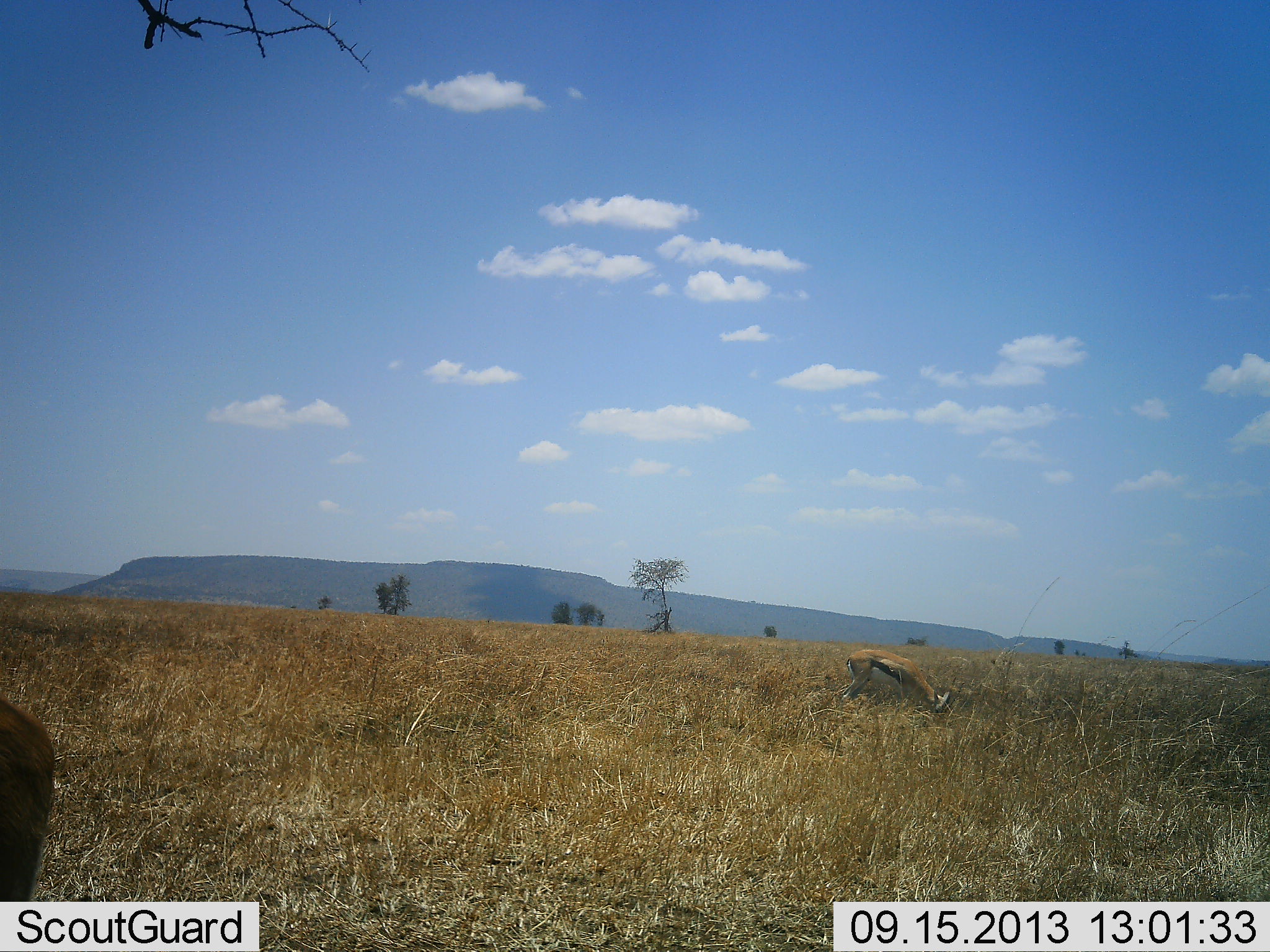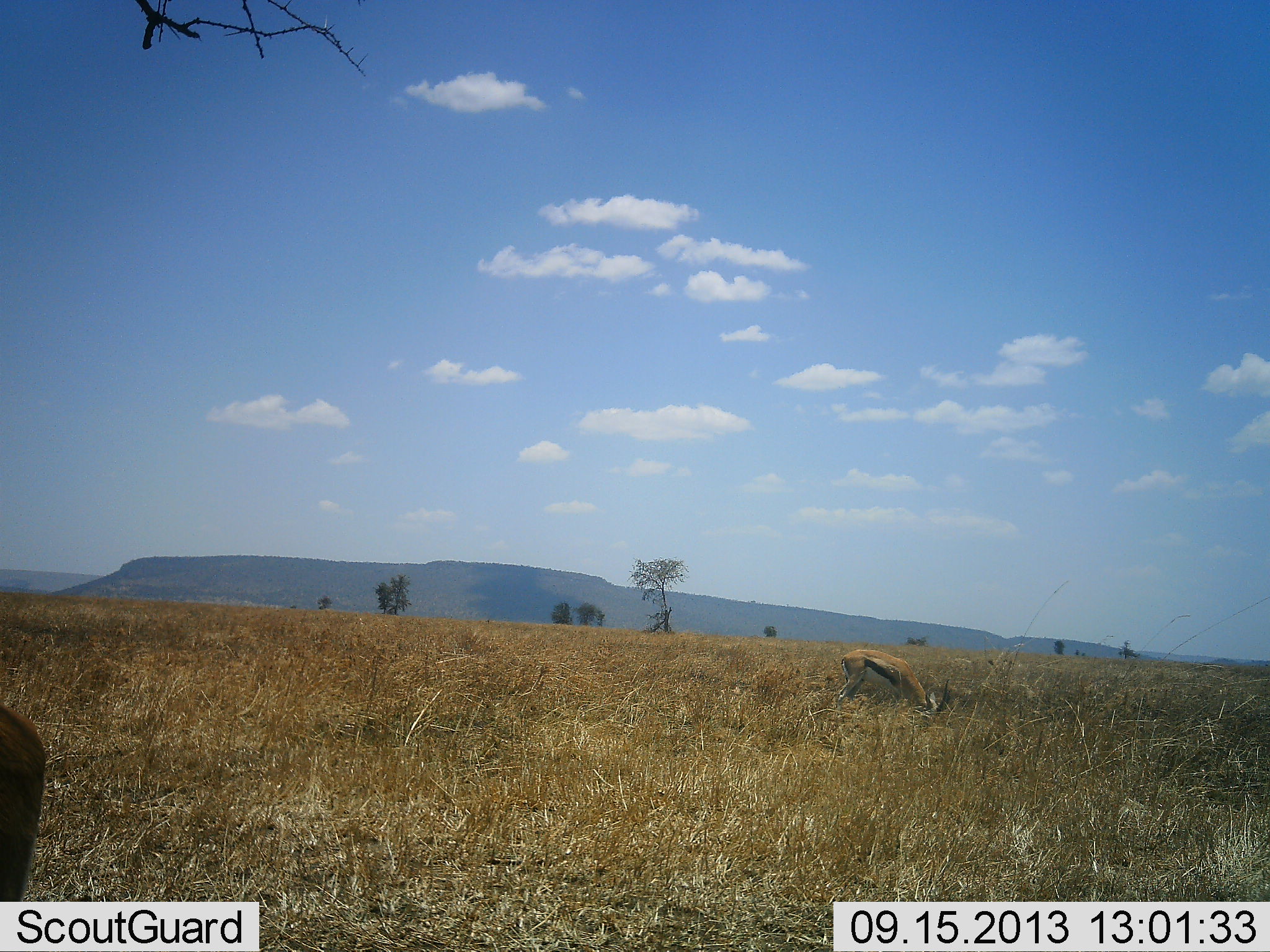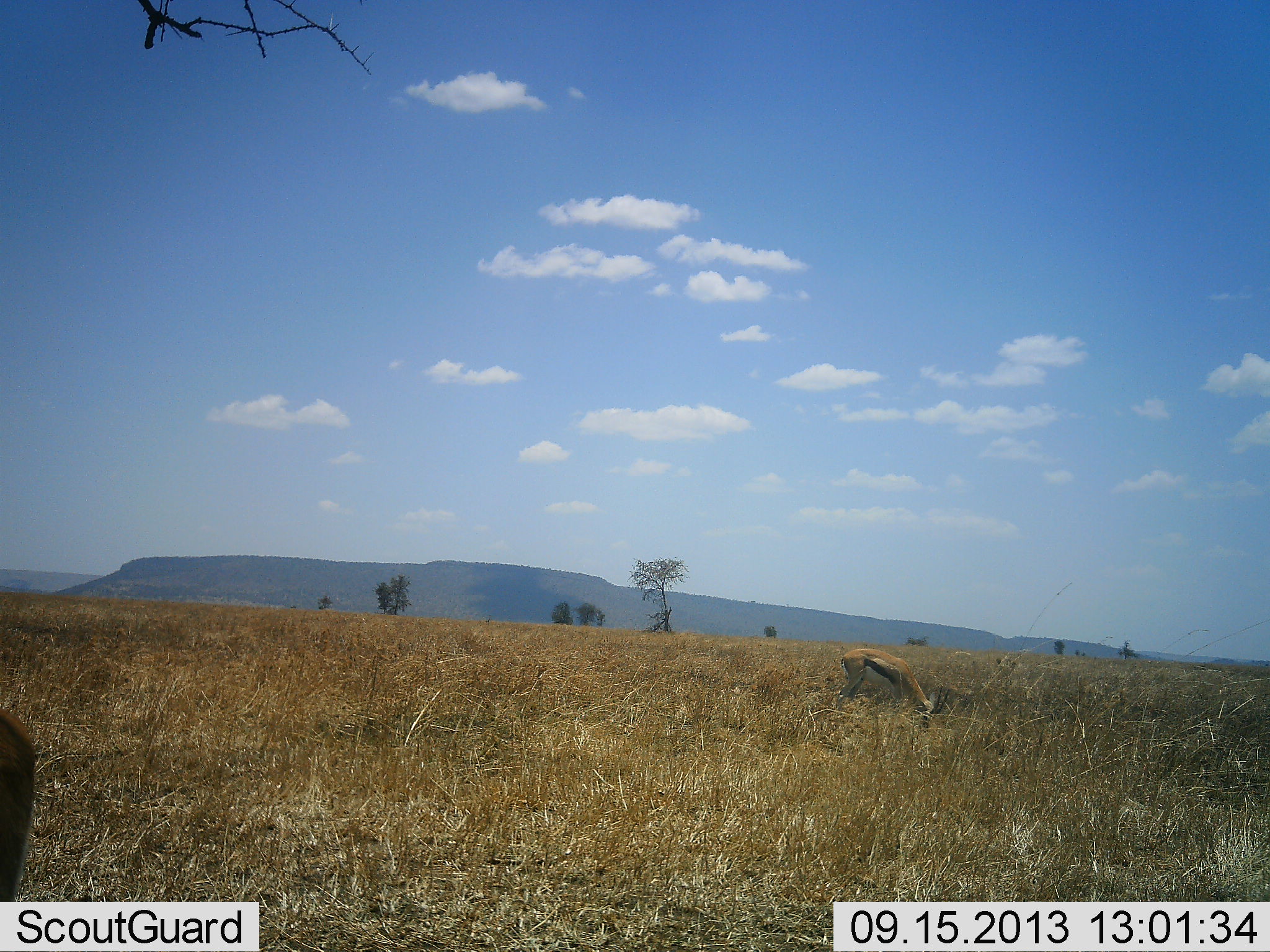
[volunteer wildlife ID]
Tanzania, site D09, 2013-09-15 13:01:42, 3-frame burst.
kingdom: Animalia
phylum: Chordata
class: Mammalia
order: Artiodactyla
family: Bovidae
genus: Eudorcas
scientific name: Eudorcas thomsonii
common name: thomson's gazelle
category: gazellethomsons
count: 2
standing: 50%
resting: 0%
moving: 0%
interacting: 0%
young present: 0%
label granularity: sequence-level